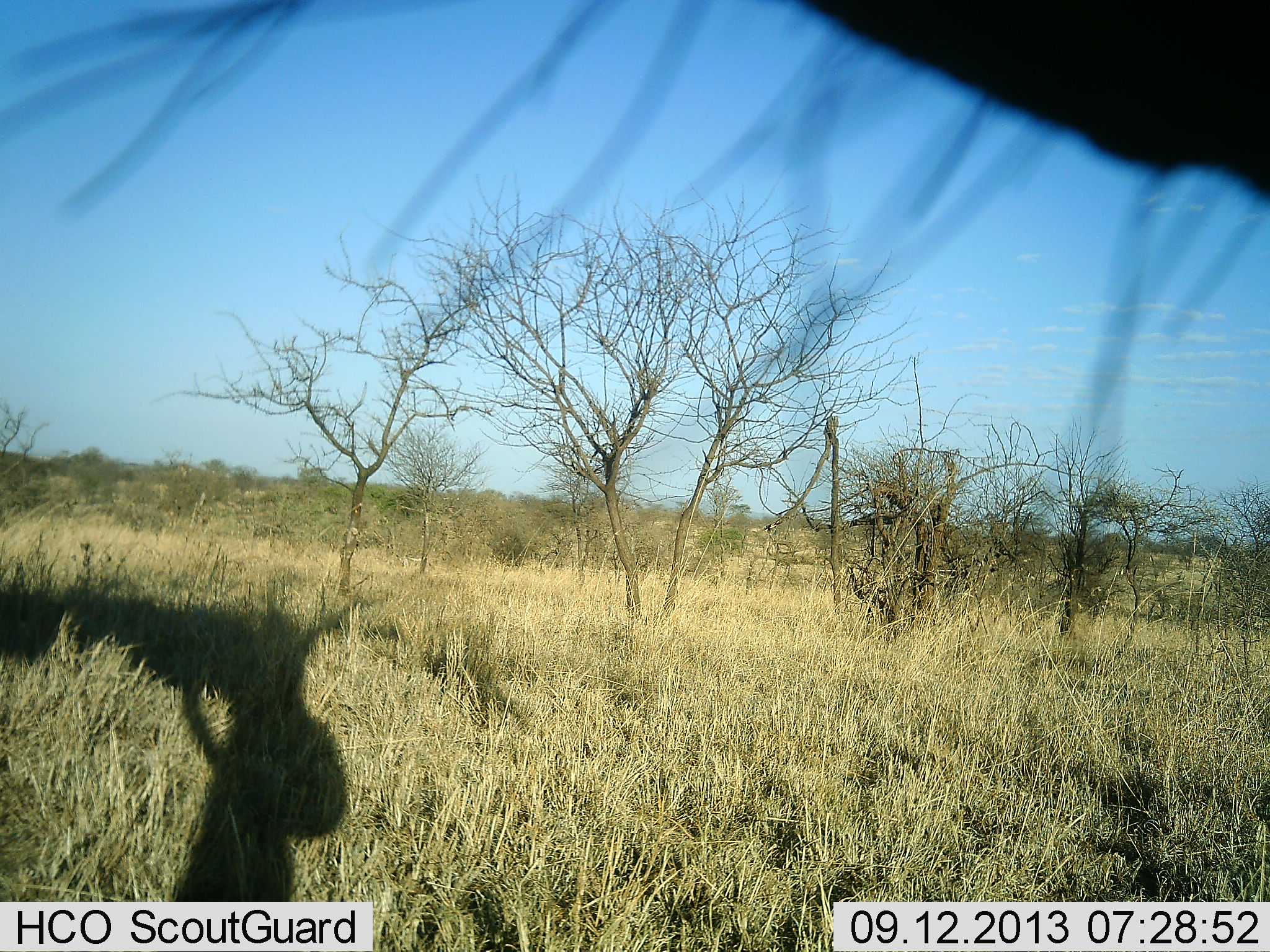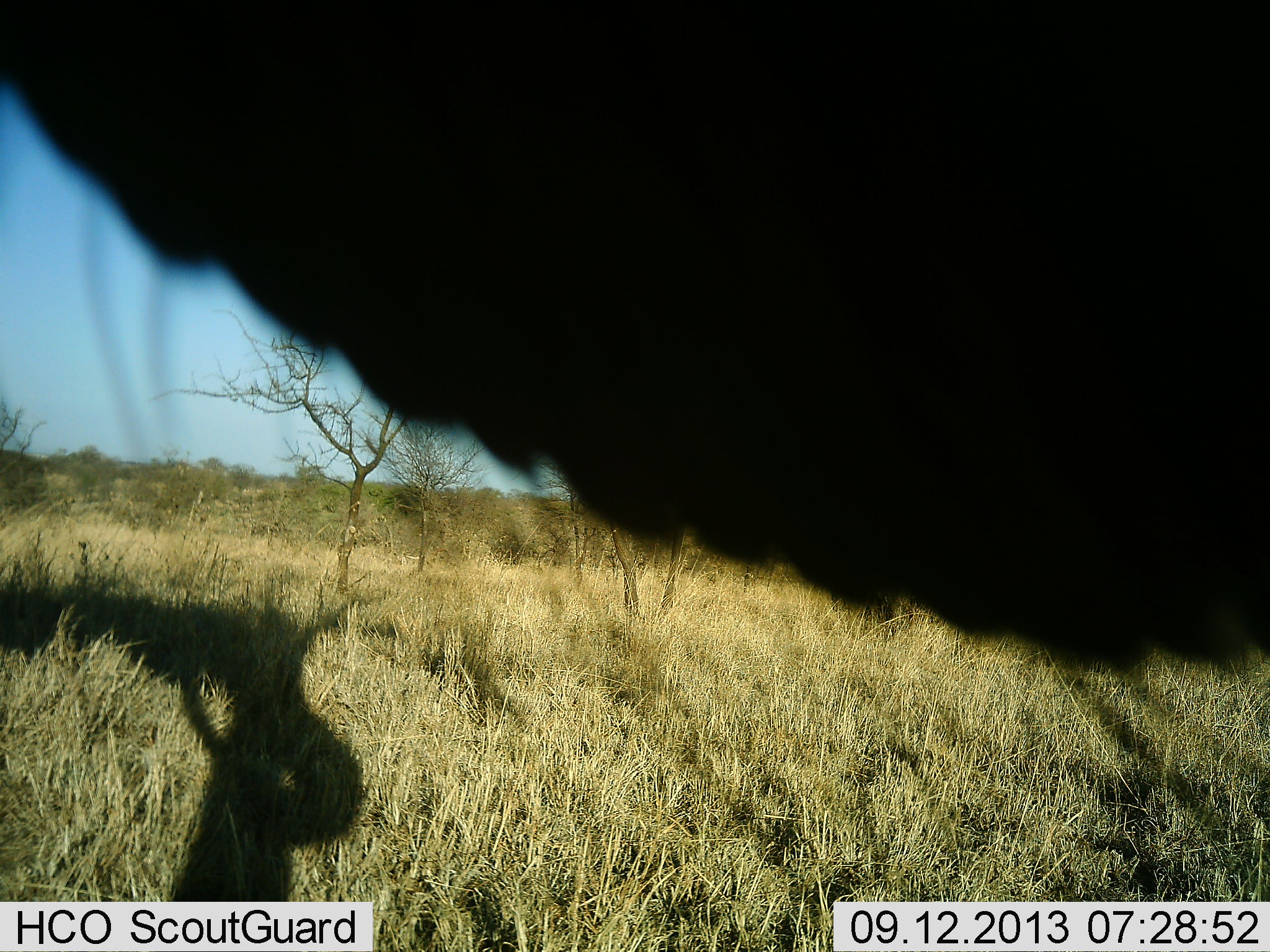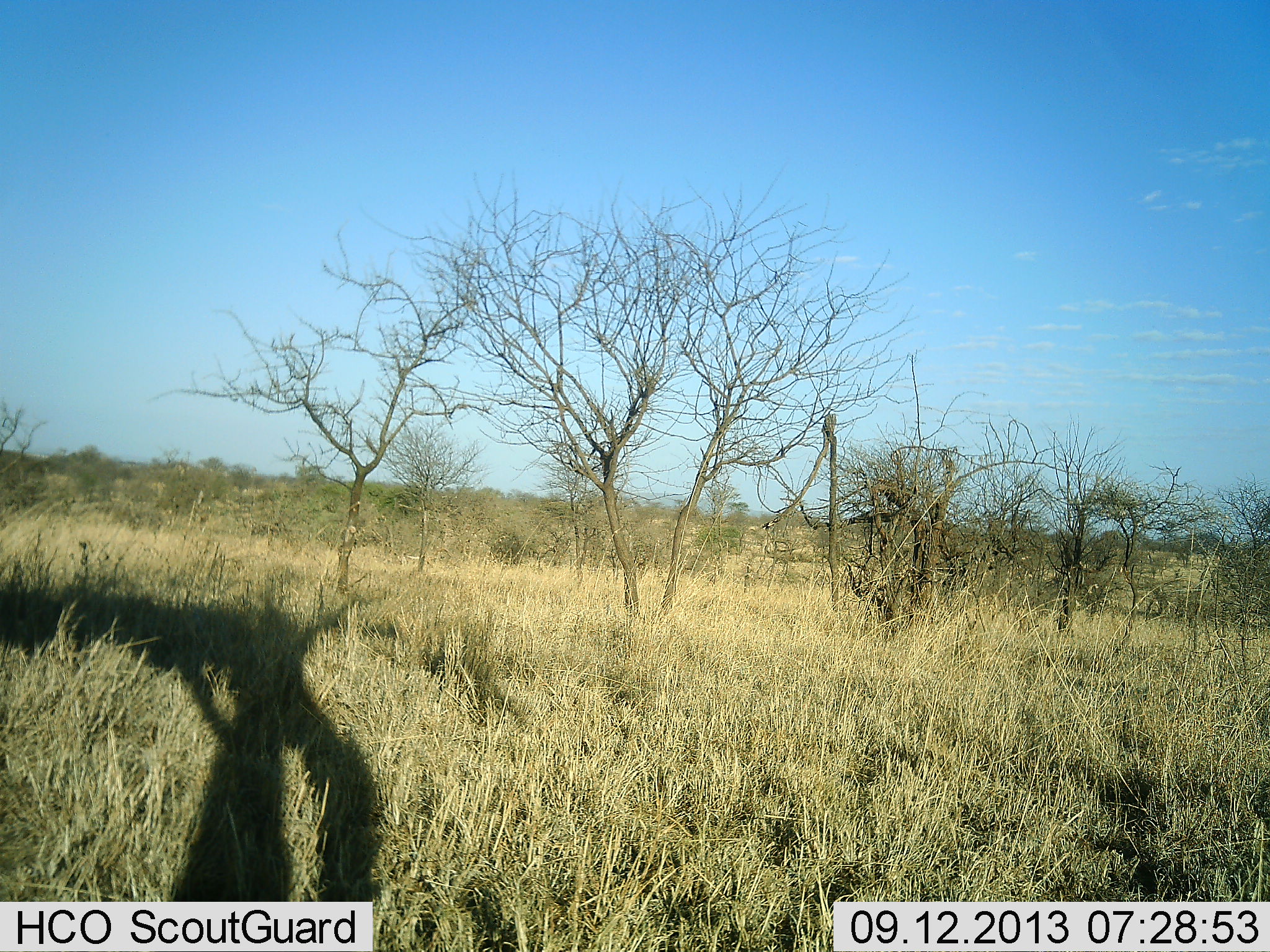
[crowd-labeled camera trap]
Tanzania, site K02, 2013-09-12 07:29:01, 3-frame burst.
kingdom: Animalia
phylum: Chordata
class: Mammalia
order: Proboscidea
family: Elephantidae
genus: Loxodonta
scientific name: Loxodonta africana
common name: african bush elephant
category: elephant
Elephant (african bush elephant) (Loxodonta africana), count 1. Behavior (volunteer vote fractions): standing 47%, resting 0%, moving 7%, interacting 20%. Young present (vote fraction): 0%. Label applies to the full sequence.